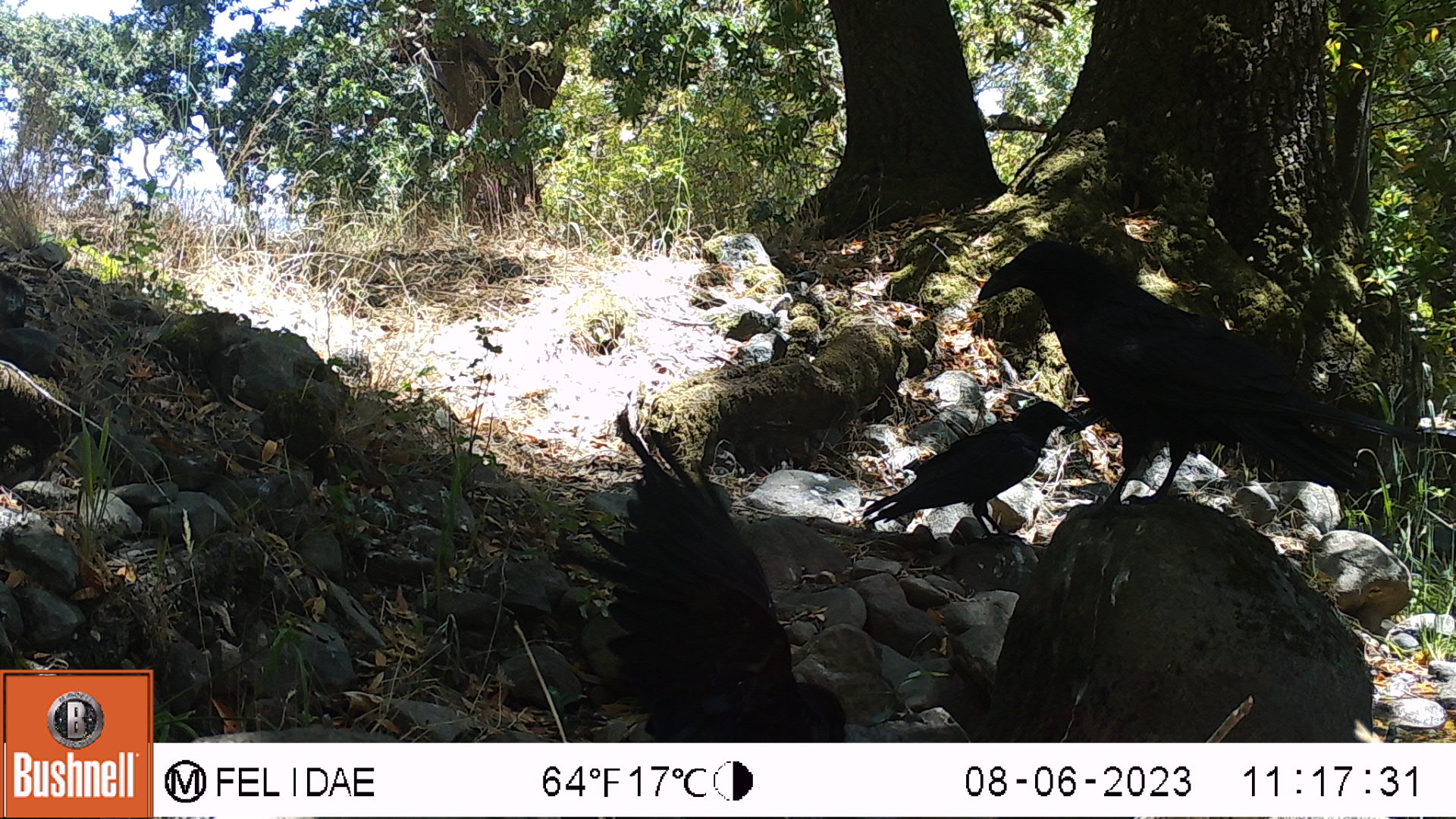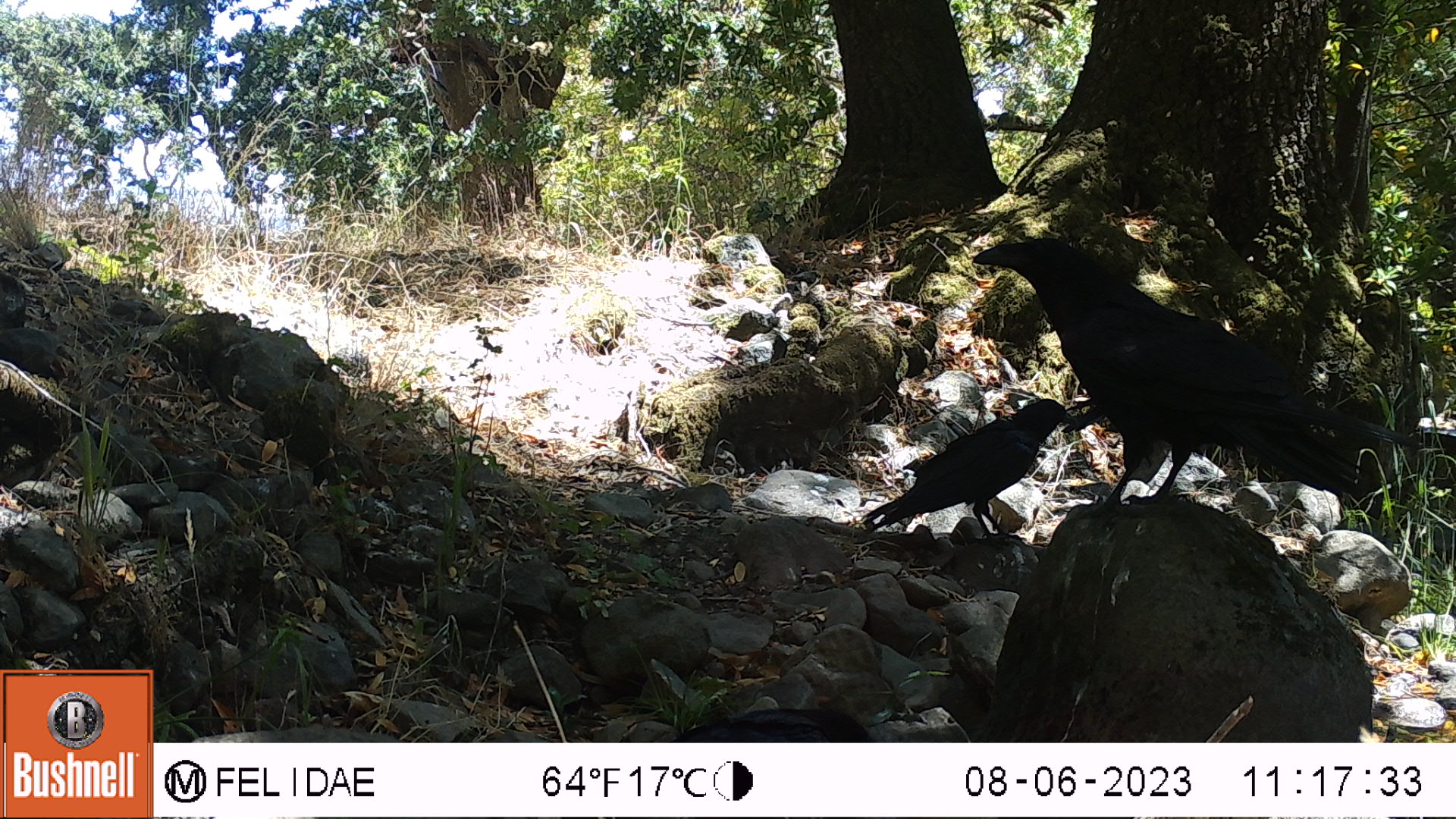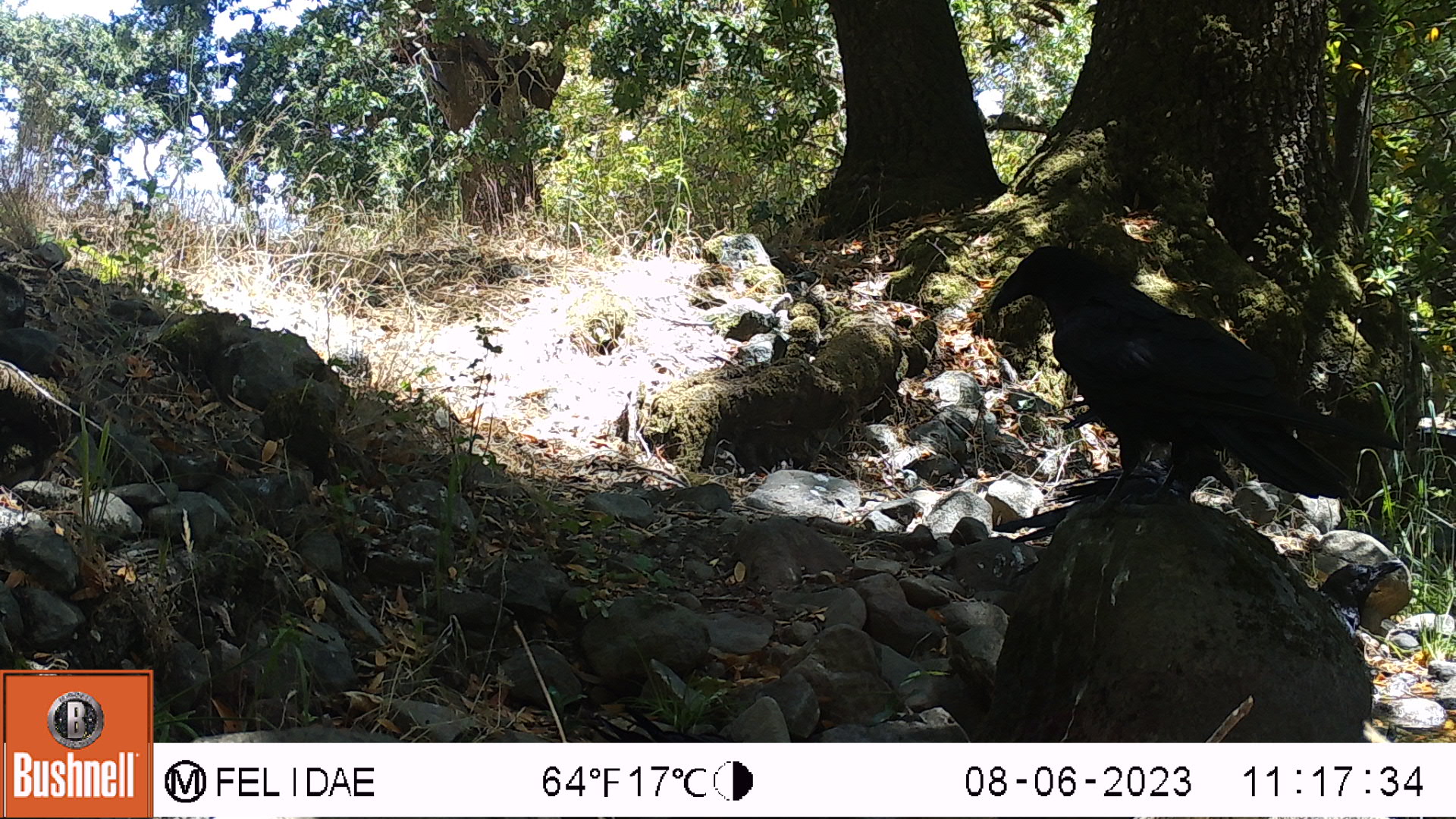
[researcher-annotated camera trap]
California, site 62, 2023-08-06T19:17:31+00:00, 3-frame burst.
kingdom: Animalia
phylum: Chordata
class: Aves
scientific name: Aves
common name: bird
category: unknown bird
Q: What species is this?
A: Unknown bird (bird) (Aves).